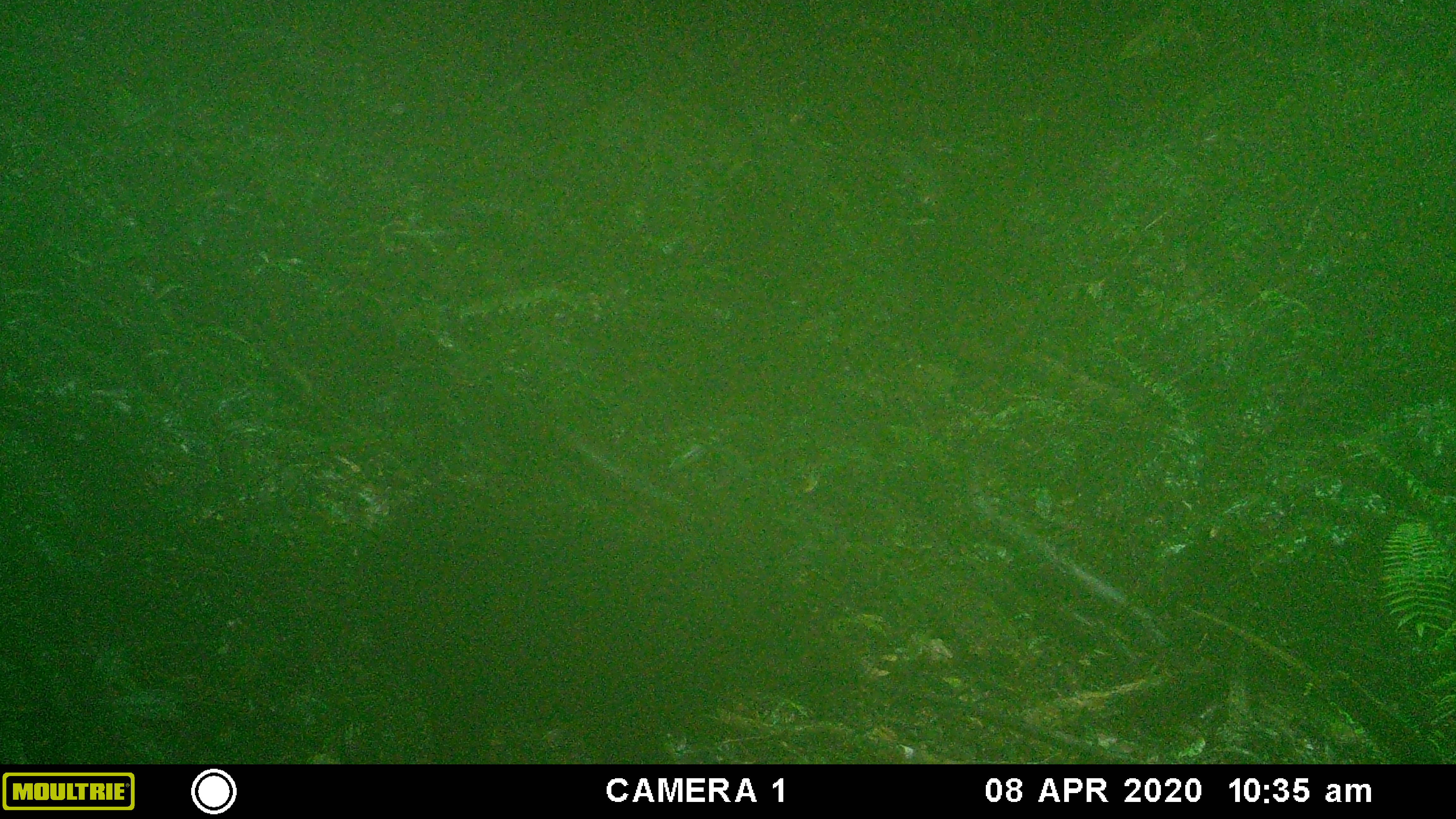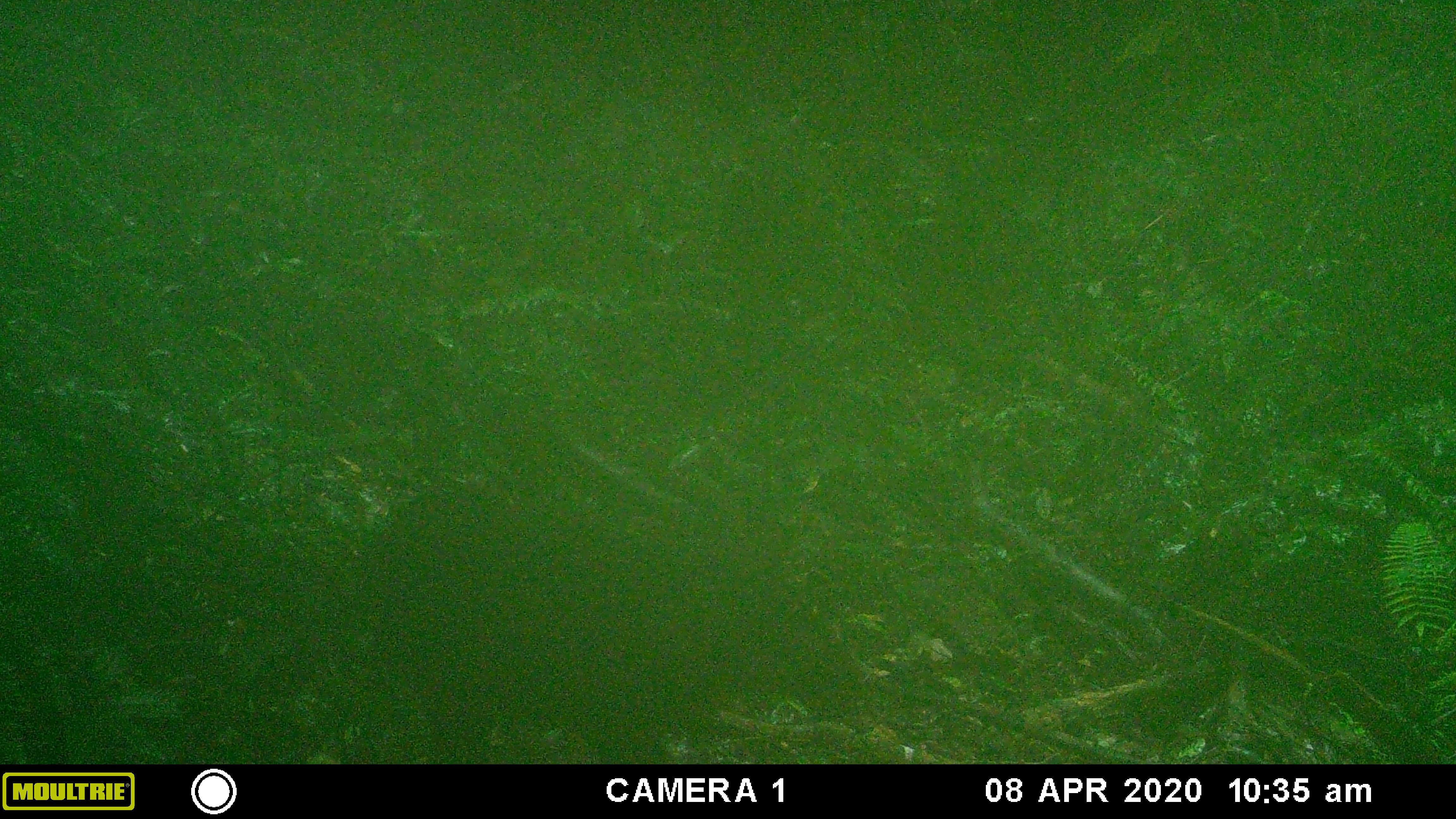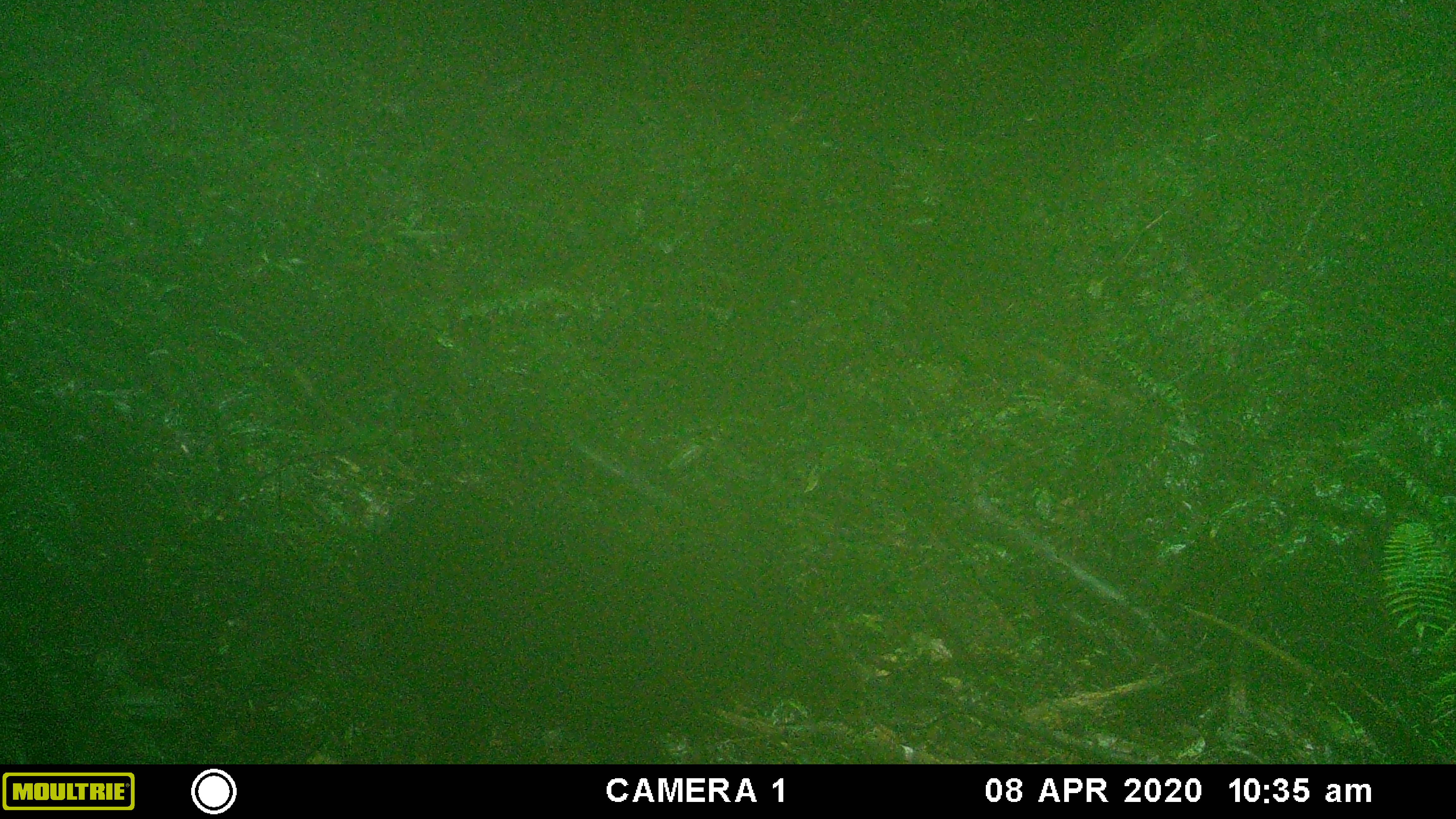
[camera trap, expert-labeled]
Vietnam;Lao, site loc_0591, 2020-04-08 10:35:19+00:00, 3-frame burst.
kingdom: Animalia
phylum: Chordata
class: Mammalia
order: Artiodactyla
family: Suidae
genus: Sus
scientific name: Sus scrofa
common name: eurasian wild pig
Eurasian wild pig (Sus scrofa). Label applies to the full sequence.